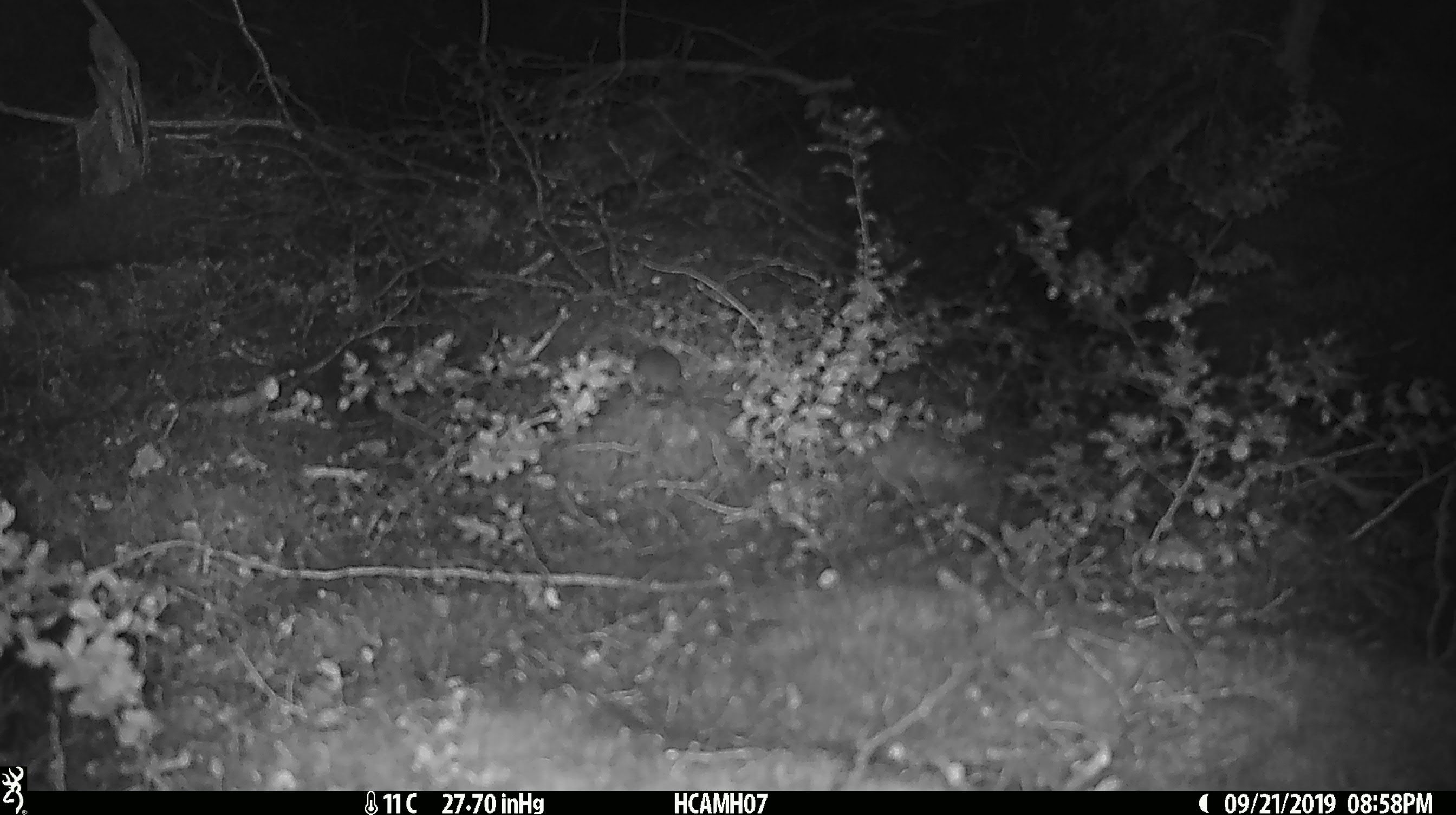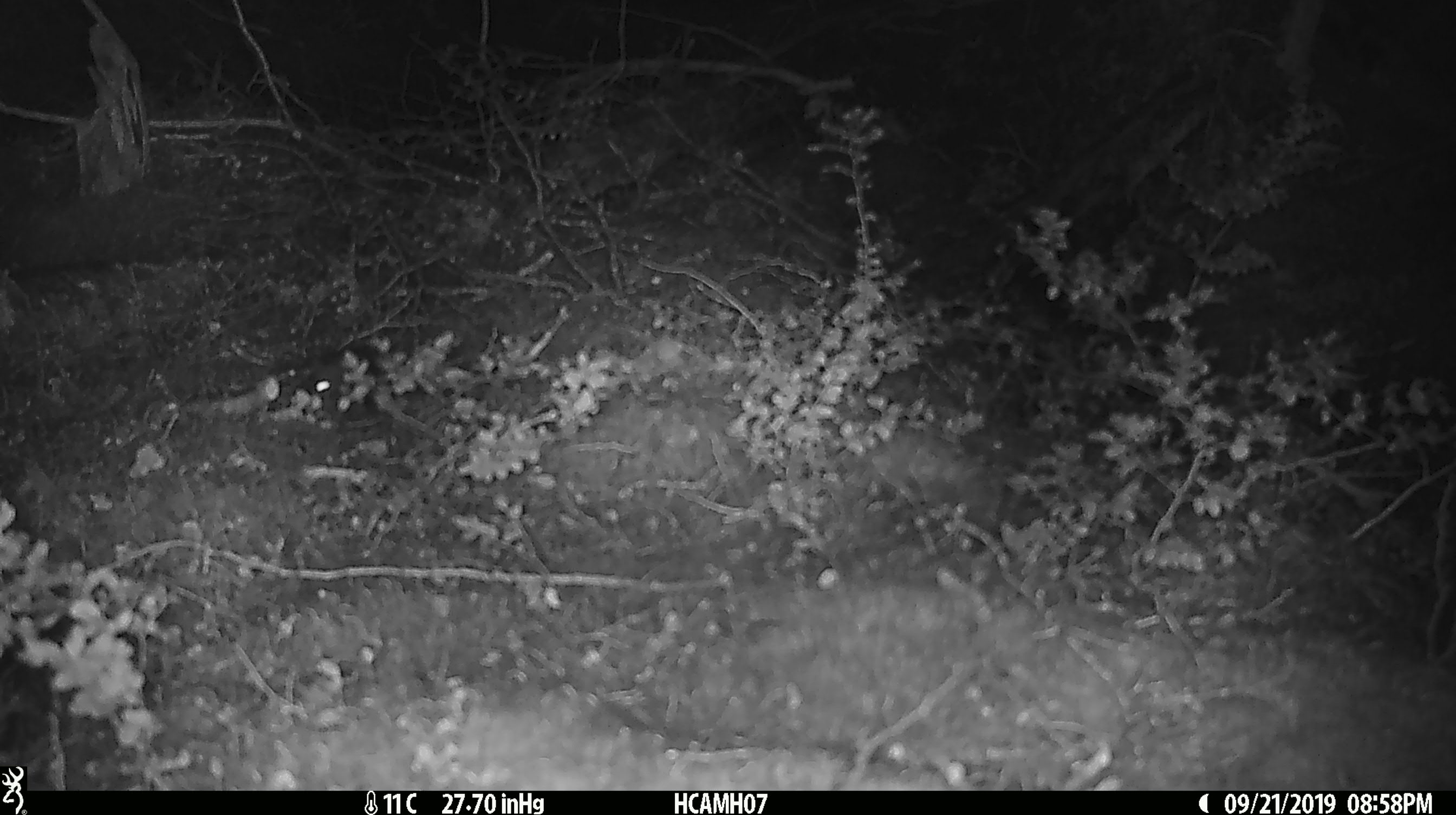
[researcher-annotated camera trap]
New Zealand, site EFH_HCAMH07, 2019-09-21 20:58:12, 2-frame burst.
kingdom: Animalia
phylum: Chordata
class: Mammalia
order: Rodentia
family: Muridae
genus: Mus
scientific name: Mus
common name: mouse